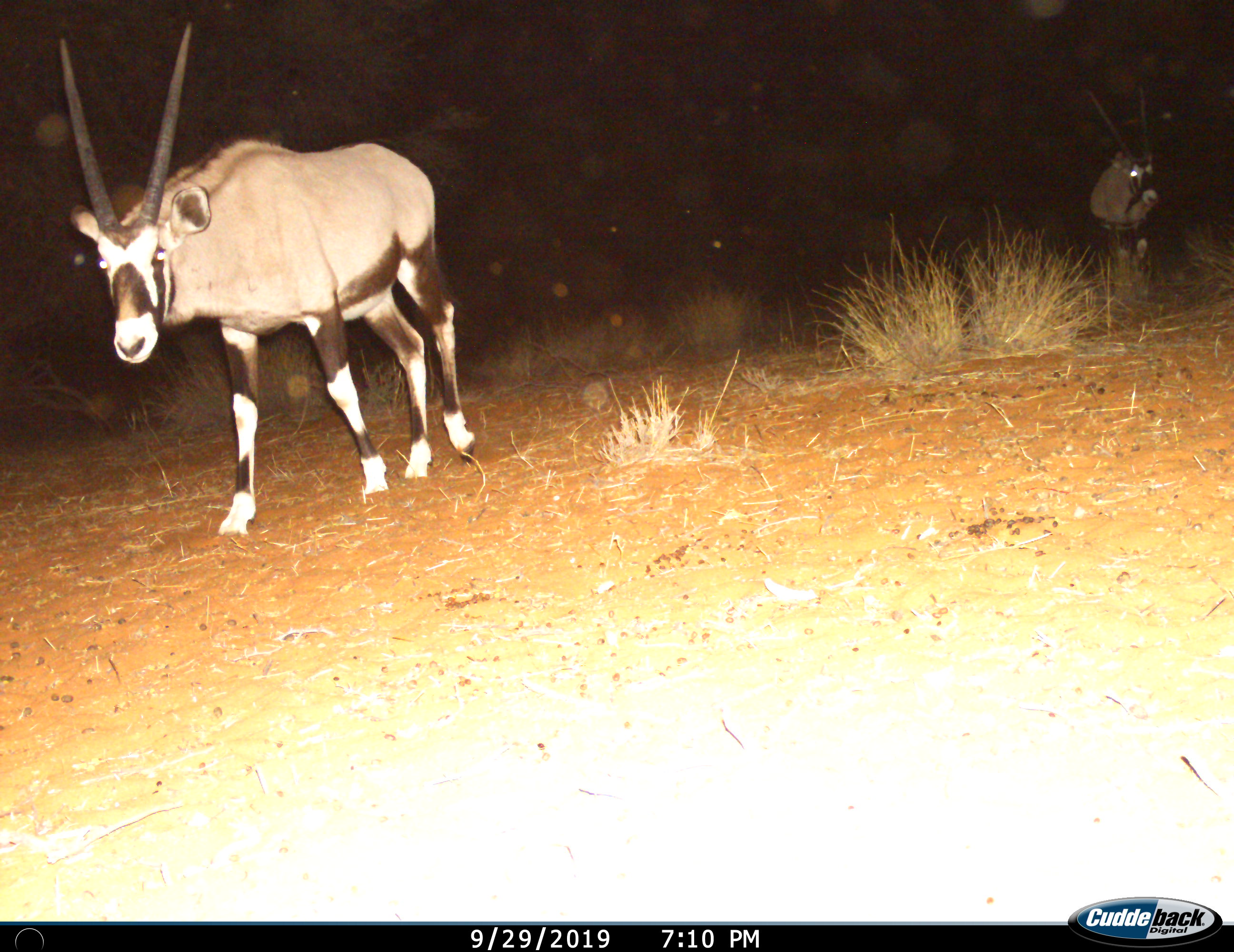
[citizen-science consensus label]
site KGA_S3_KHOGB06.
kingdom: Animalia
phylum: Chordata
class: Mammalia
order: Artiodactyla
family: Bovidae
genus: Oryx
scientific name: Oryx gazella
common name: gemsbok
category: oryx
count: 2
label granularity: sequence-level